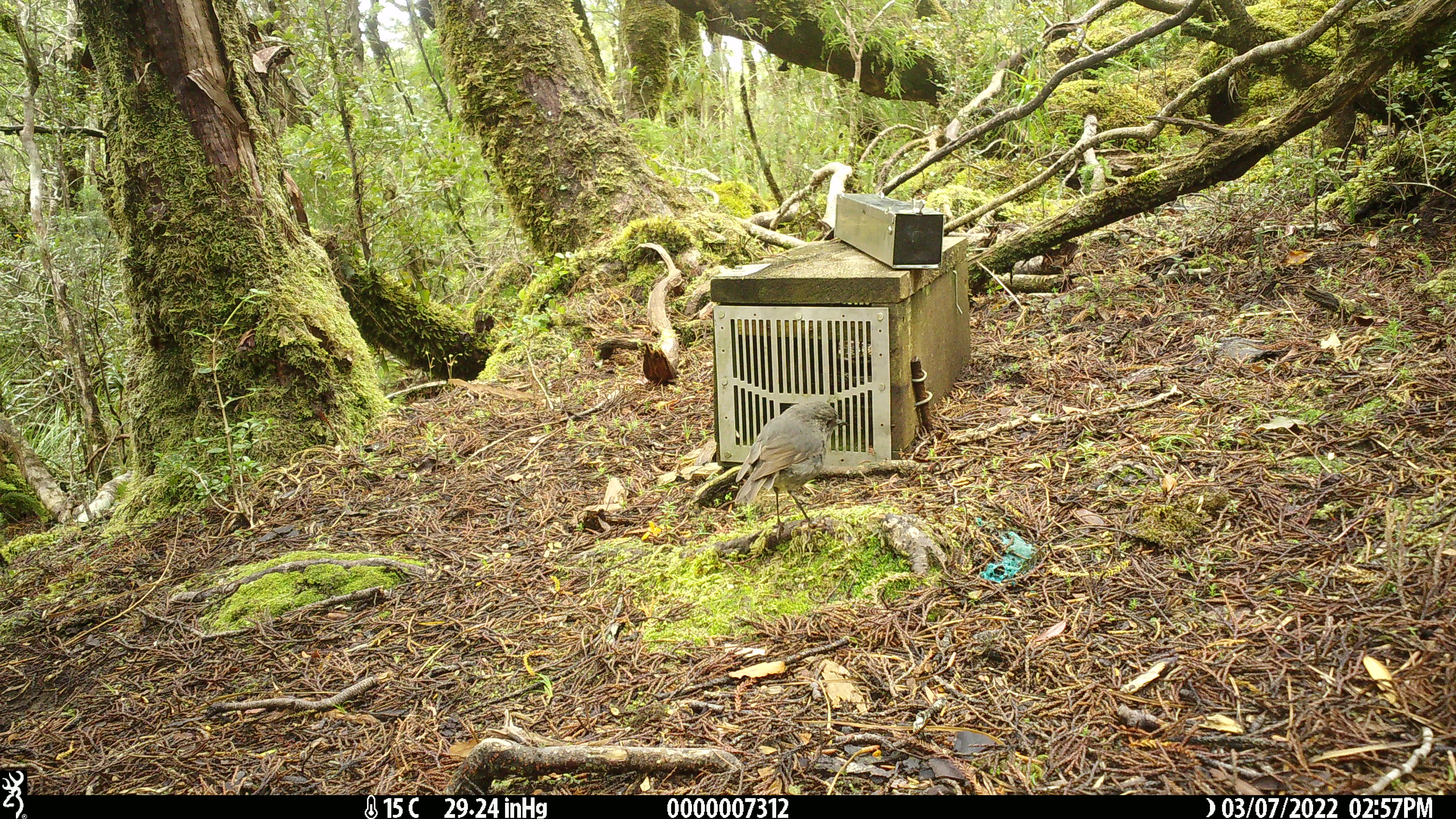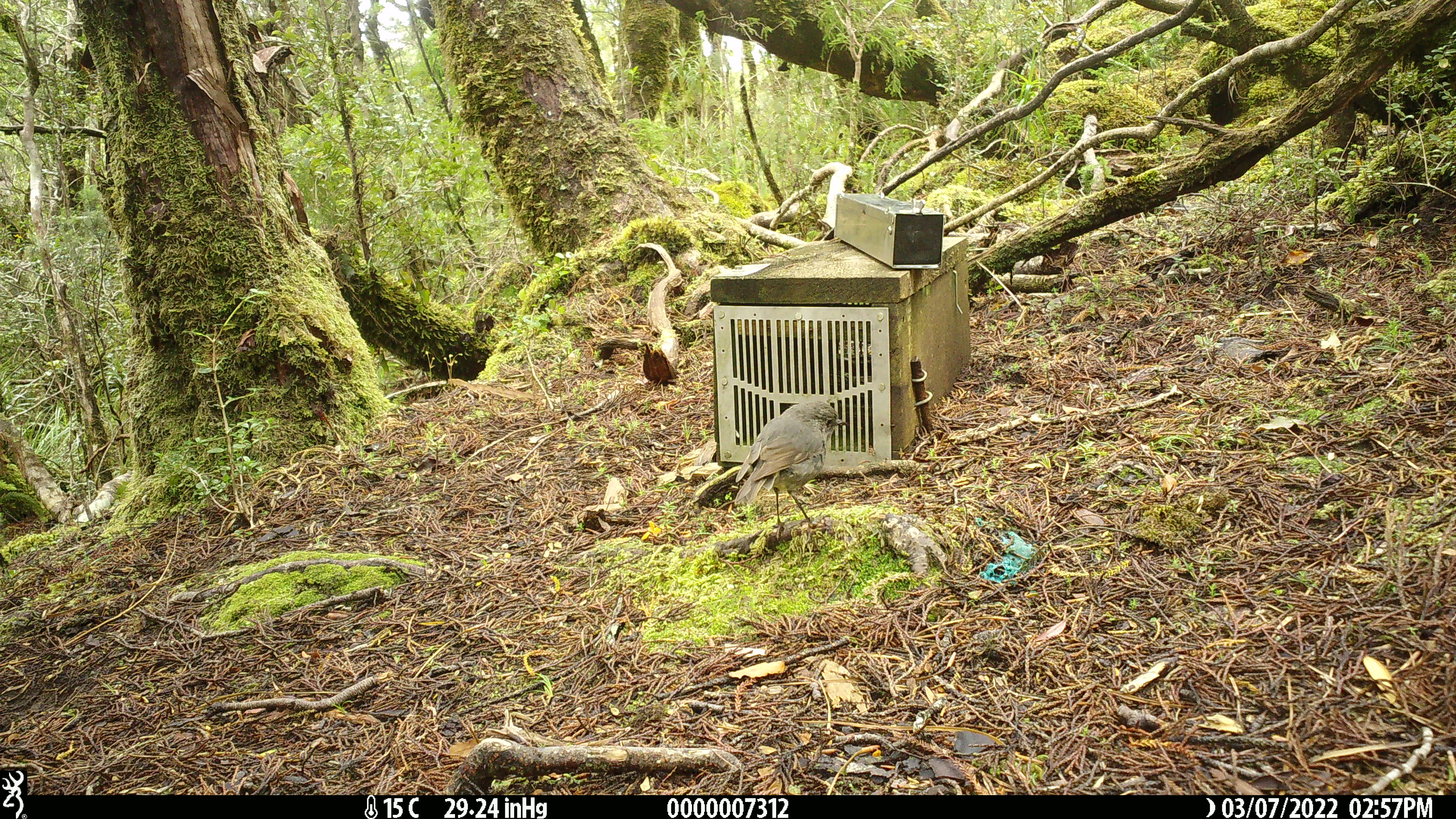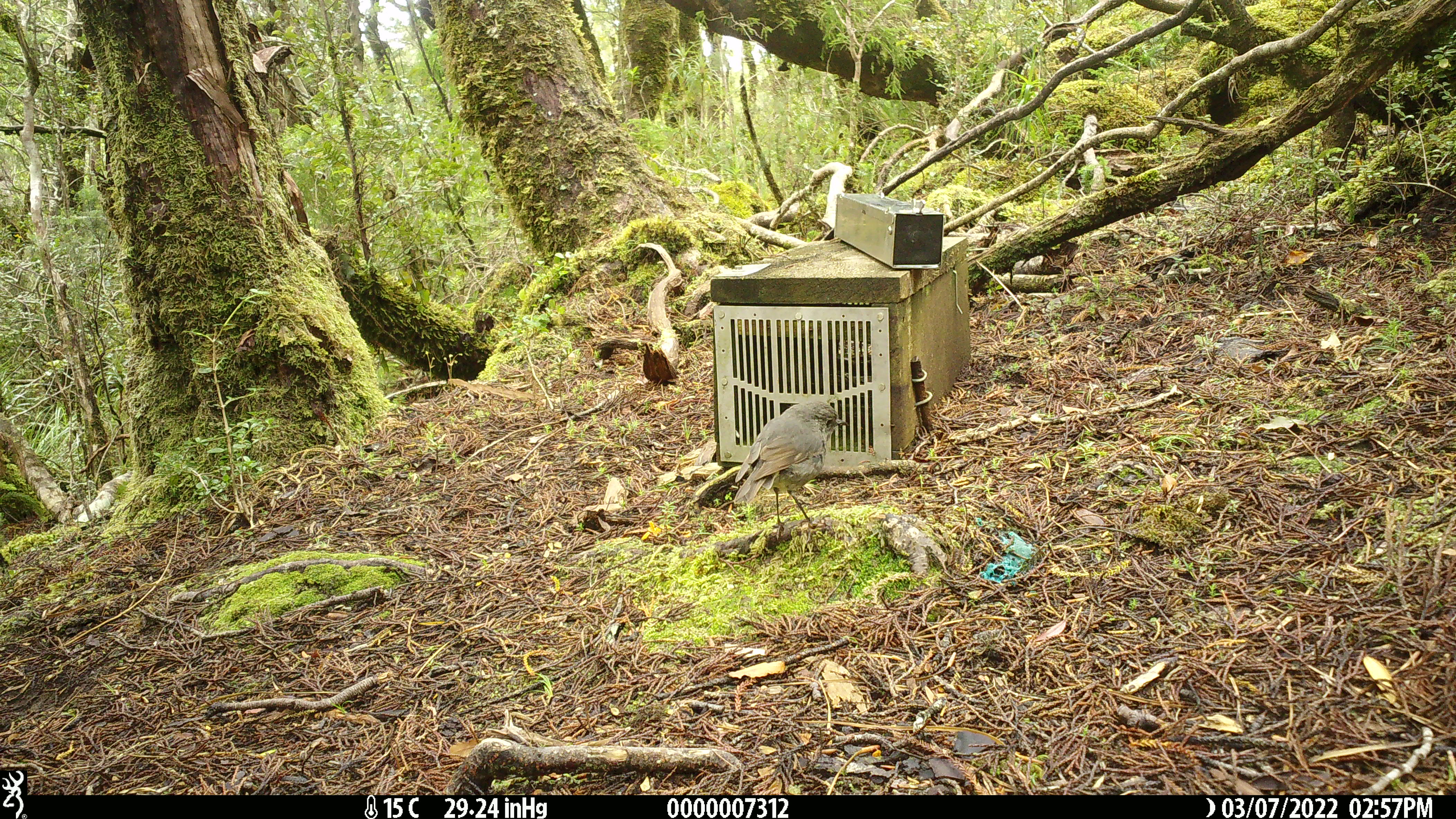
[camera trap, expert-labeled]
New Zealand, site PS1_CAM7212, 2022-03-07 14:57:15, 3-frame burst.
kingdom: Animalia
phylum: Chordata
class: Aves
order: Passeriformes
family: Petroicidae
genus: Petroica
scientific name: Petroica australis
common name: new zealand robin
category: robin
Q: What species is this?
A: Robin (new zealand robin) (Petroica australis).